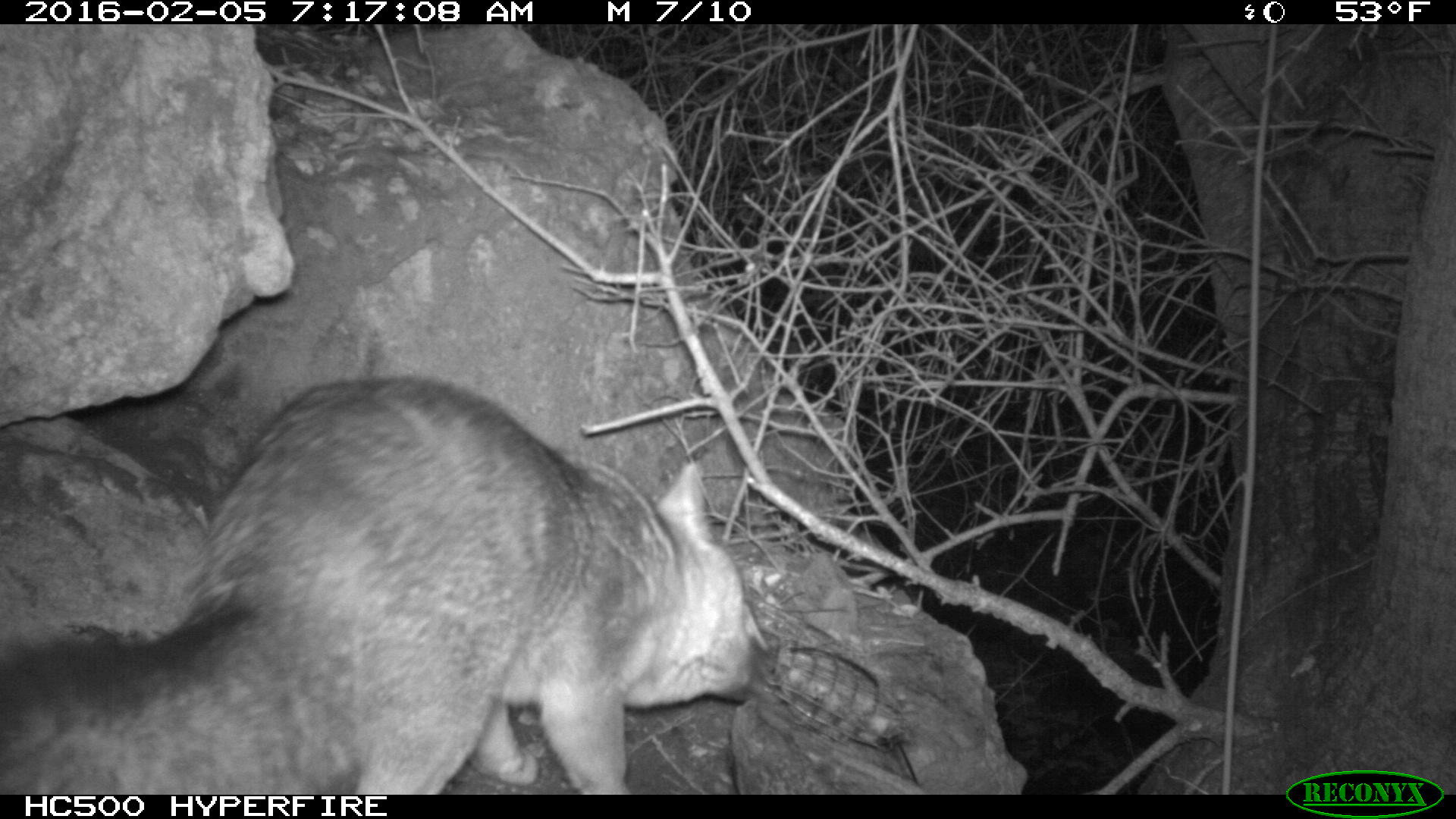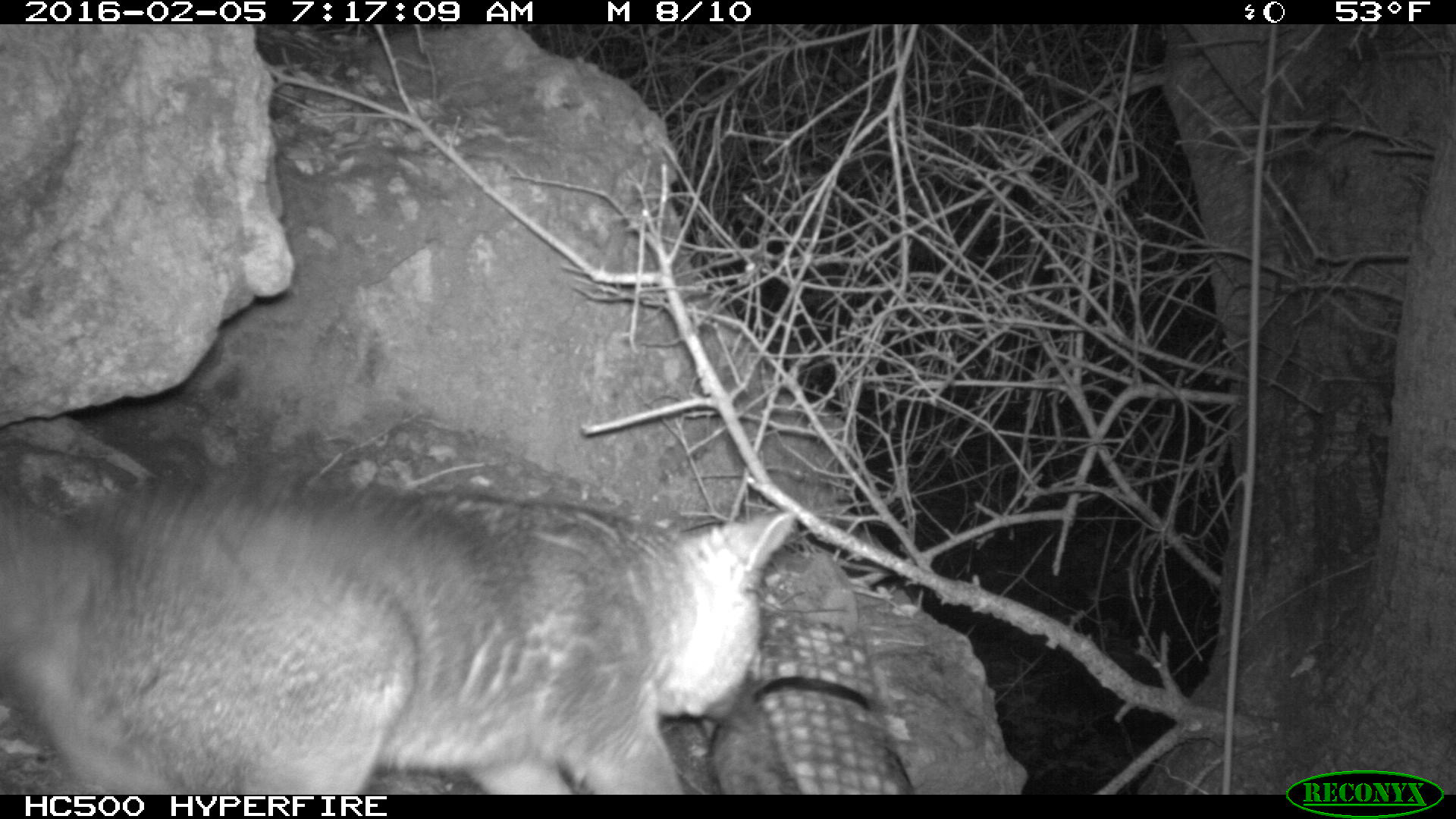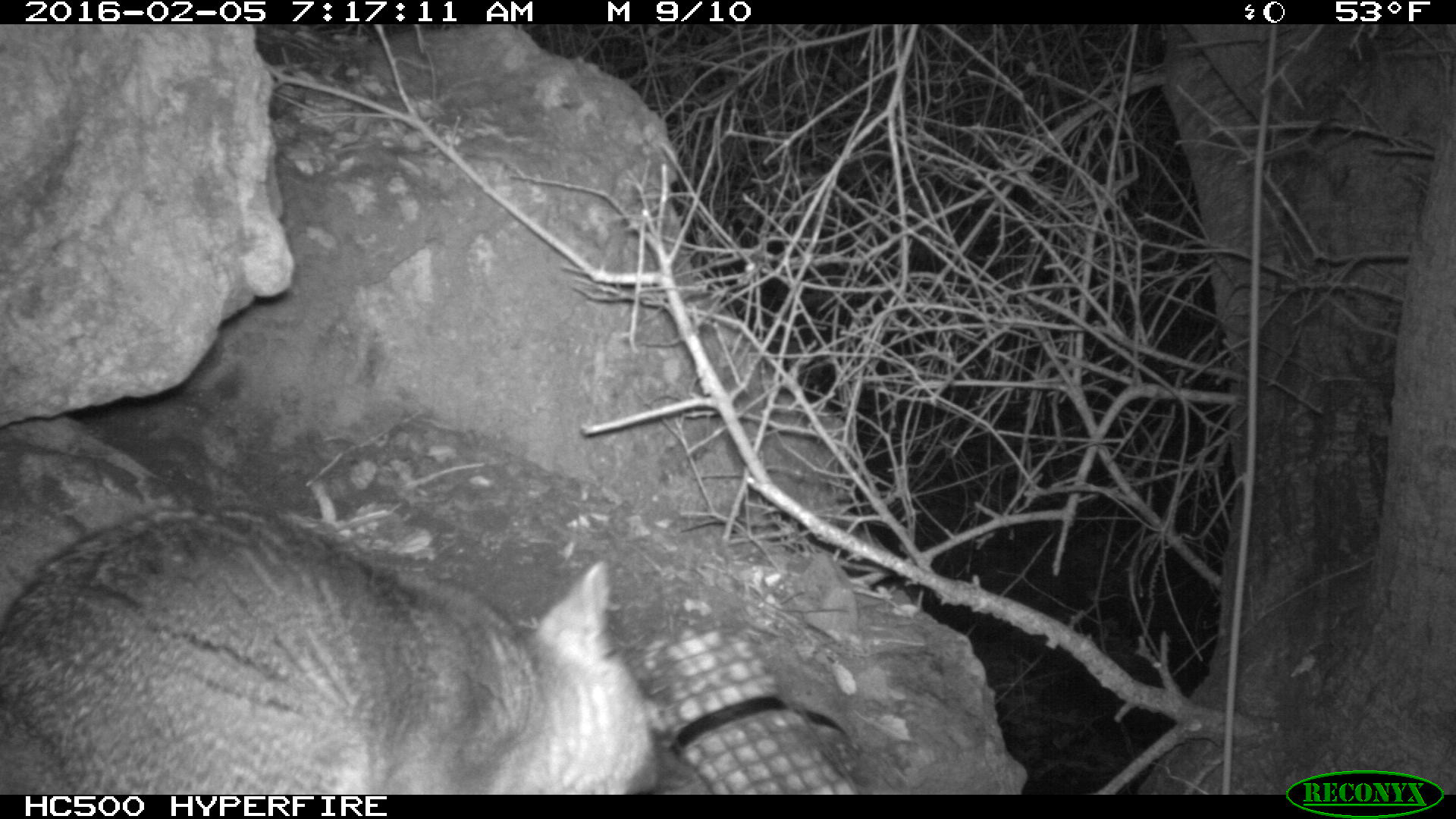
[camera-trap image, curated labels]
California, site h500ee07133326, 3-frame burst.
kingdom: Animalia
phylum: Chordata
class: Mammalia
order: Carnivora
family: Canidae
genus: Urocyon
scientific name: Urocyon littoralis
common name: island fox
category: fox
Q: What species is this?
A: Fox (island fox) (Urocyon littoralis).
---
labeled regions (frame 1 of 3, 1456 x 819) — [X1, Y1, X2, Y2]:
fox: [0, 370, 770, 795]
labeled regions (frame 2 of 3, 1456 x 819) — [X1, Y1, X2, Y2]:
fox: [0, 462, 797, 793]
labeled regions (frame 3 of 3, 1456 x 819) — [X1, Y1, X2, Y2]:
fox: [0, 504, 704, 792]